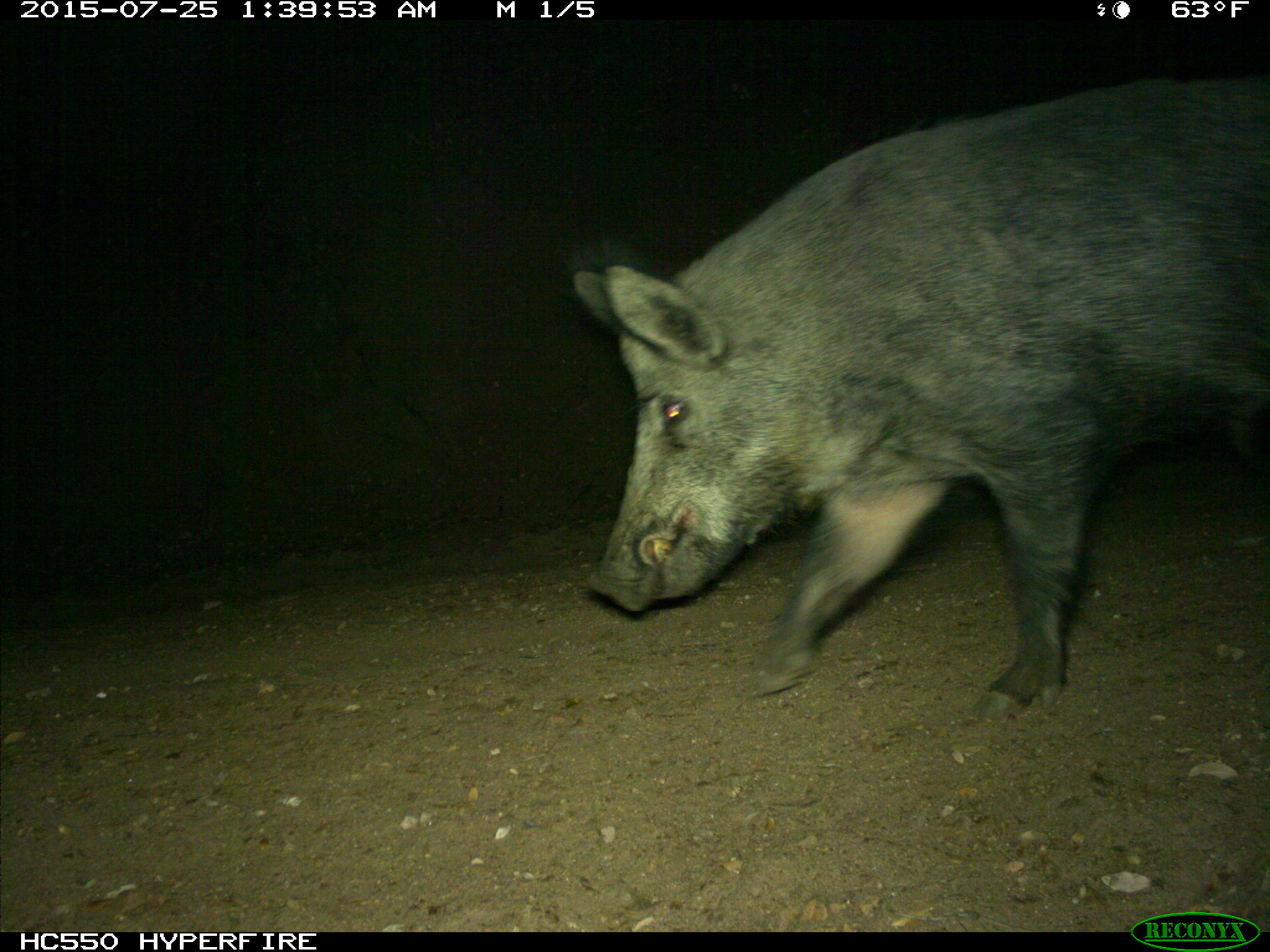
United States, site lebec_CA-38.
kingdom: Animalia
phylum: Chordata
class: Mammalia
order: Artiodactyla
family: Suidae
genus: Sus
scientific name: Sus scrofa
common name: wild boar